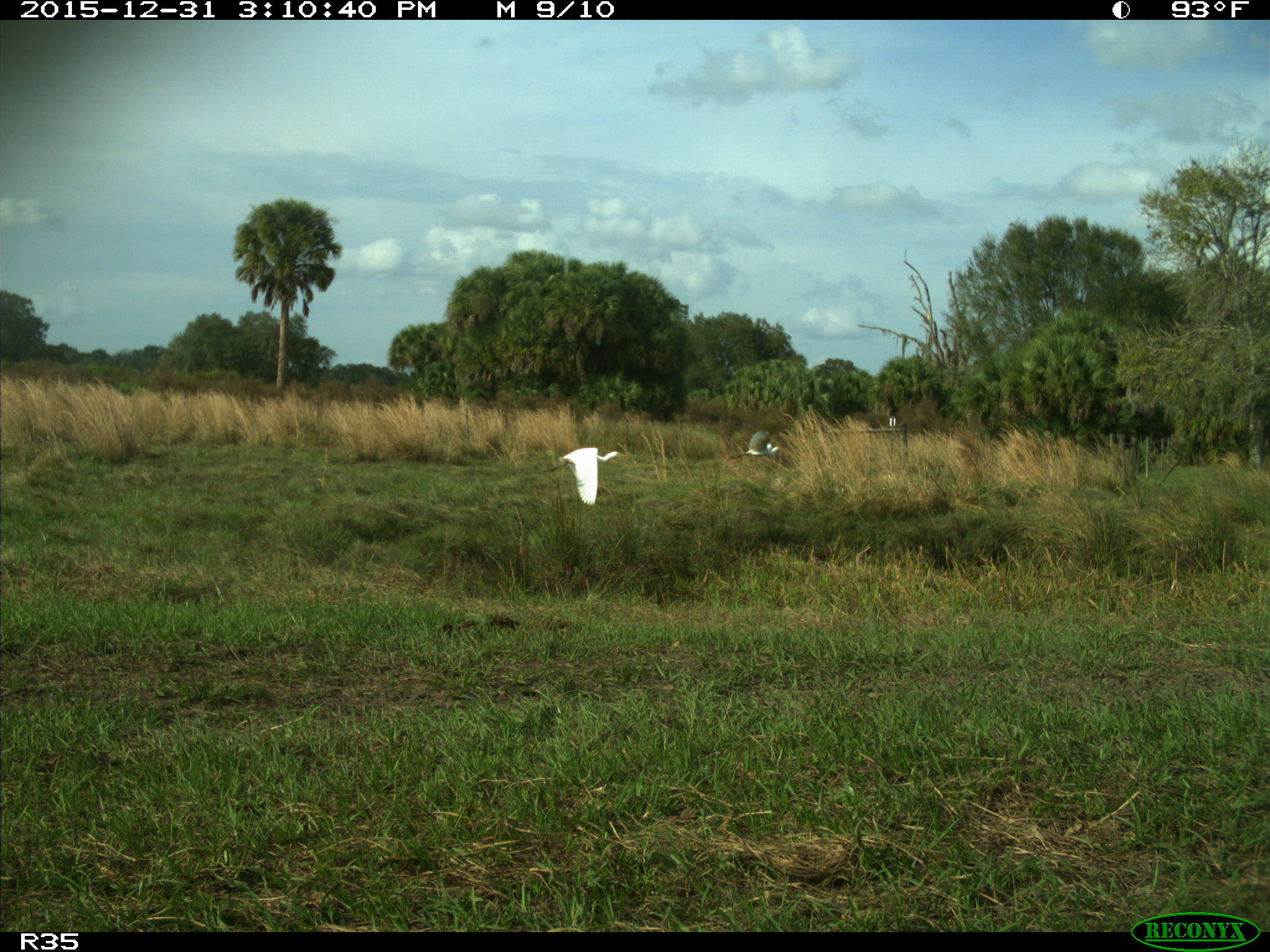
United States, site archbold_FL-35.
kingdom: Animalia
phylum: Chordata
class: Aves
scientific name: Aves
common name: birds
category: unidentified bird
Unidentified bird (birds) (Aves).